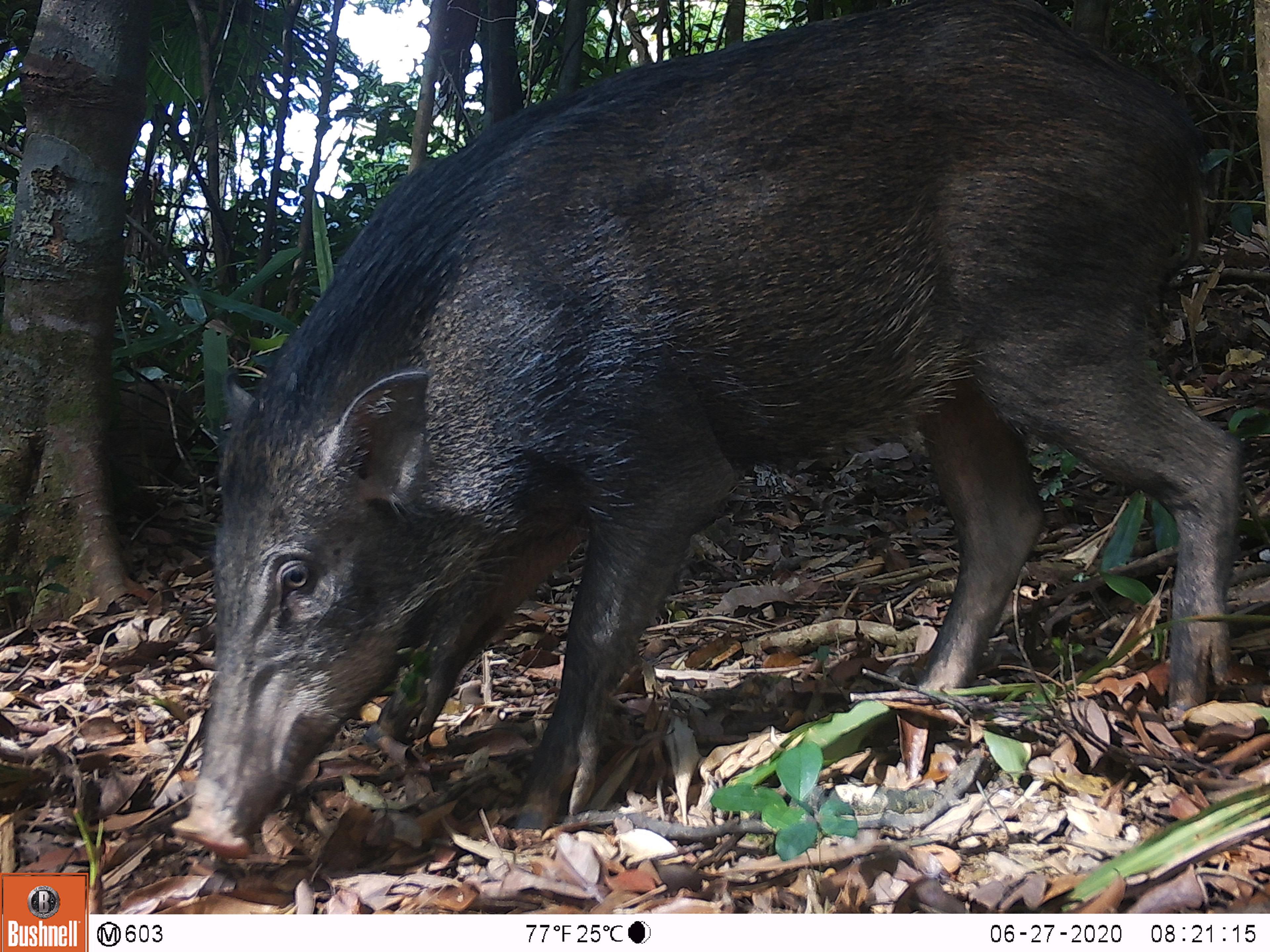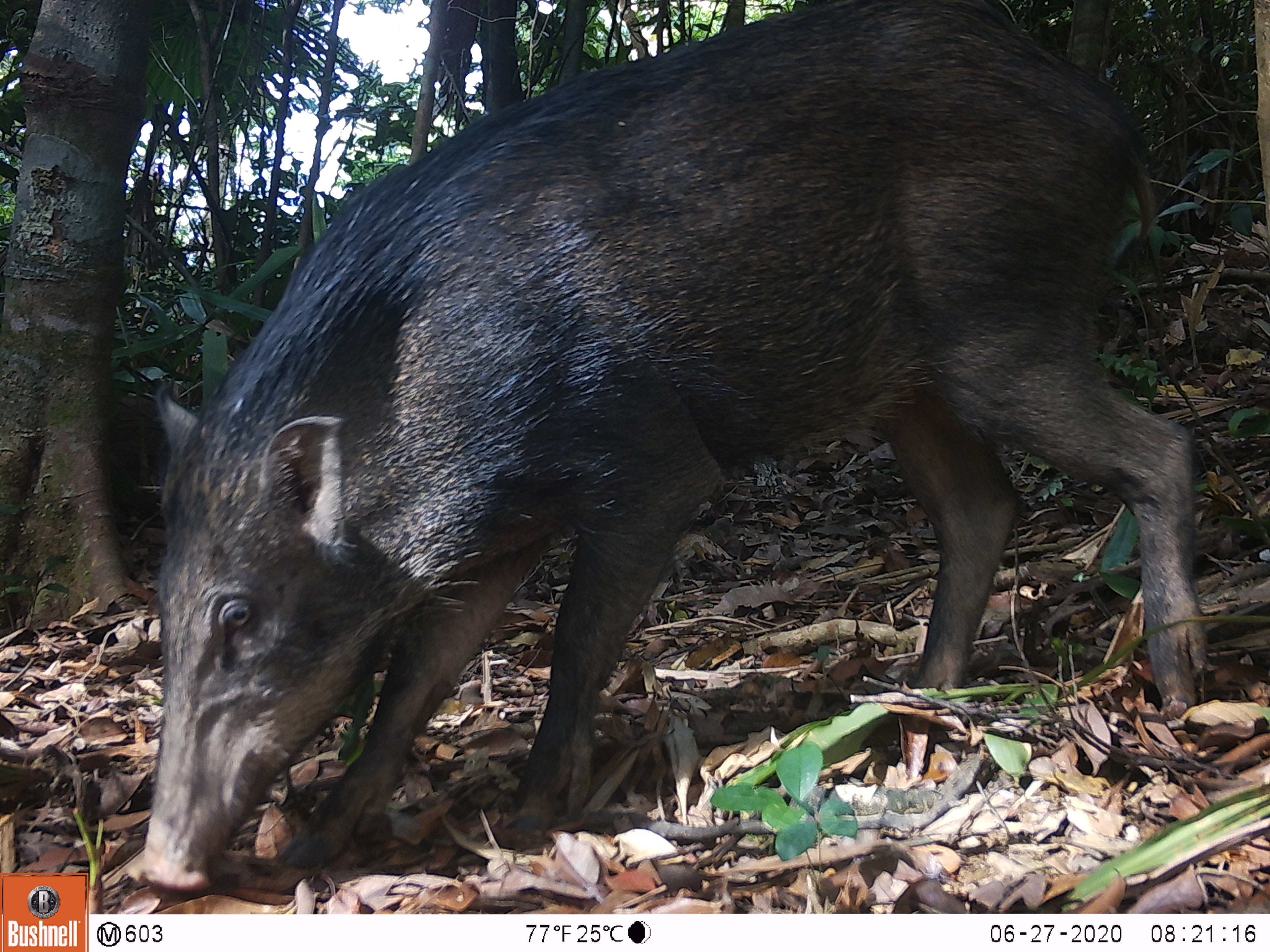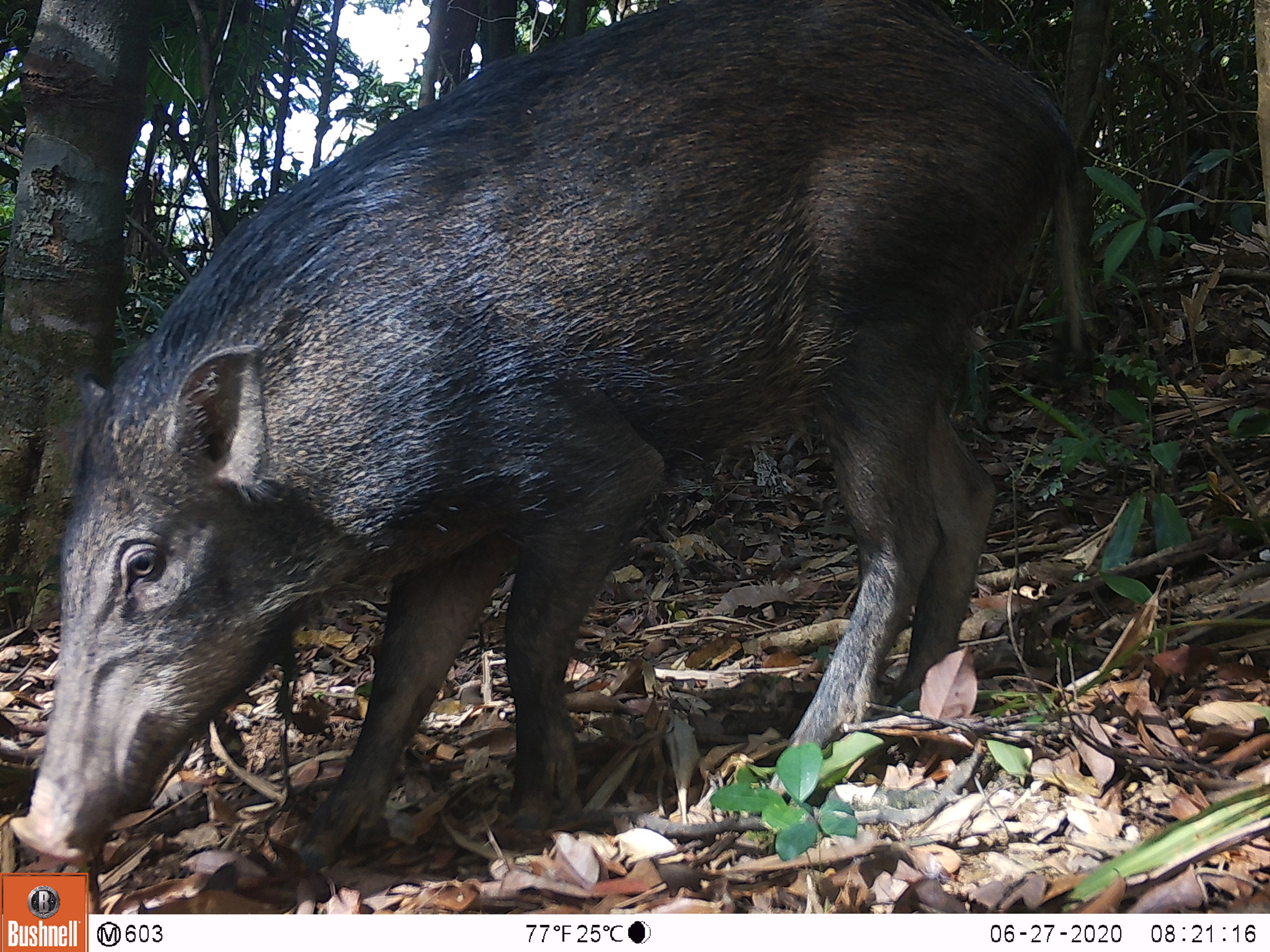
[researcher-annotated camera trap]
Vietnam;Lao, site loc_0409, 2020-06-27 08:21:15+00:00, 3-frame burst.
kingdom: Animalia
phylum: Chordata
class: Mammalia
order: Artiodactyla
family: Suidae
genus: Sus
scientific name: Sus scrofa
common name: eurasian wild pig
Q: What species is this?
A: Eurasian wild pig (Sus scrofa).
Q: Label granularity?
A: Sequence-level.